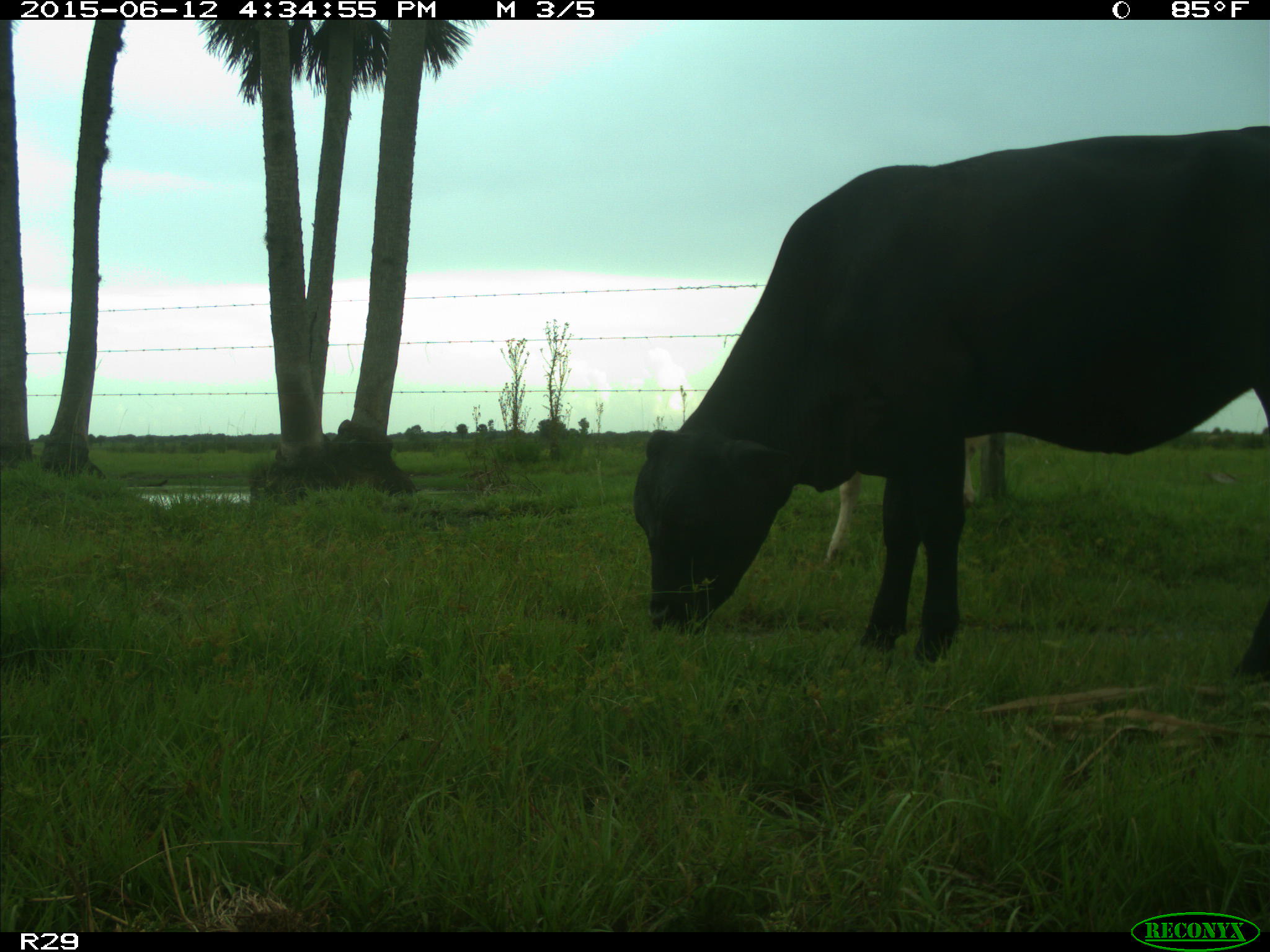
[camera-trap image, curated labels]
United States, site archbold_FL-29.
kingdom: Animalia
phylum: Chordata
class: Mammalia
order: Artiodactyla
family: Bovidae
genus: Bos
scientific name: Bos taurus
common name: domestic cow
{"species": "Bos taurus (domestic cow)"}